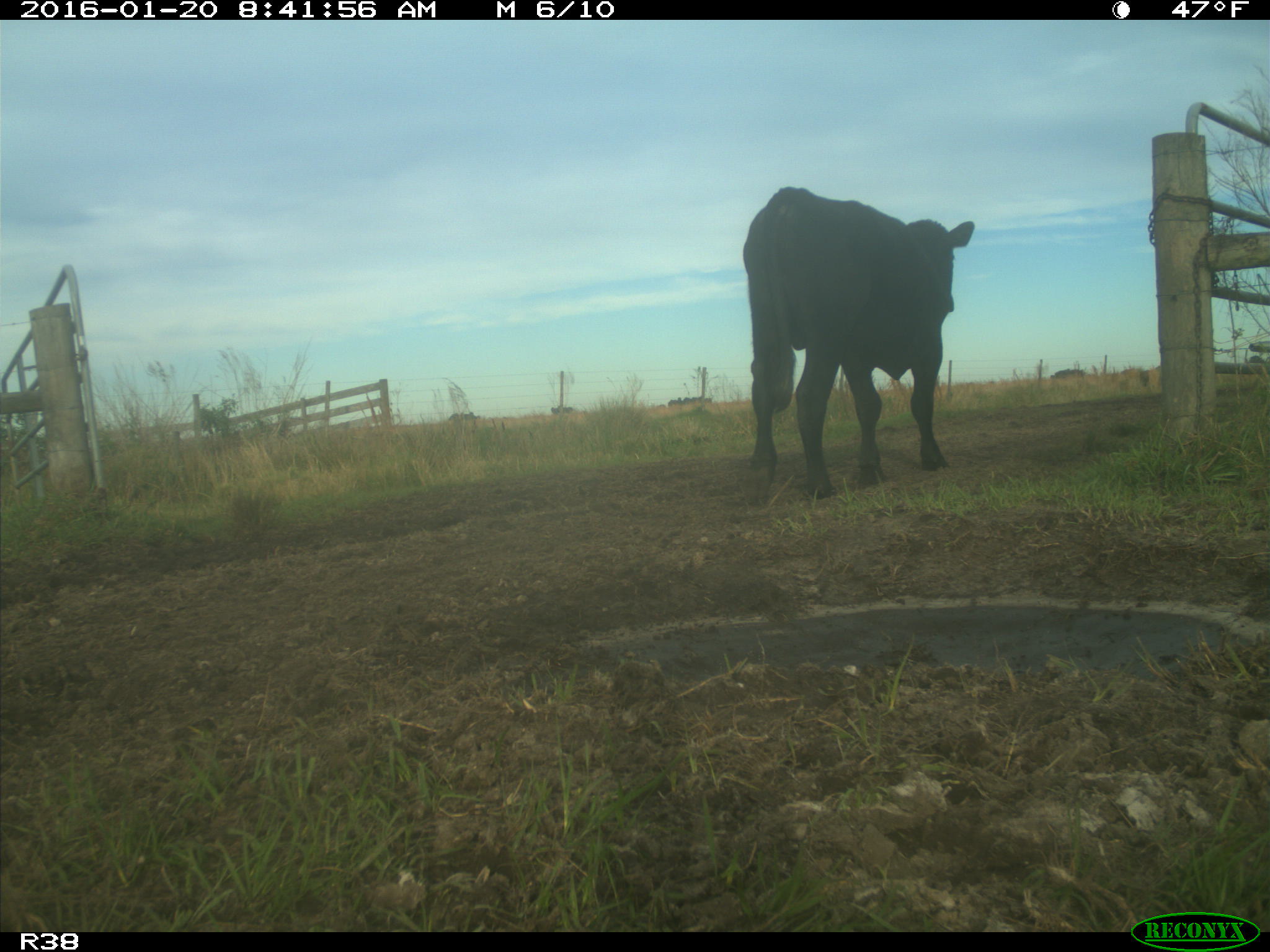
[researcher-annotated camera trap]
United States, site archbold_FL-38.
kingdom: Animalia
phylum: Chordata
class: Mammalia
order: Artiodactyla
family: Bovidae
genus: Bos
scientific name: Bos taurus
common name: domestic cow